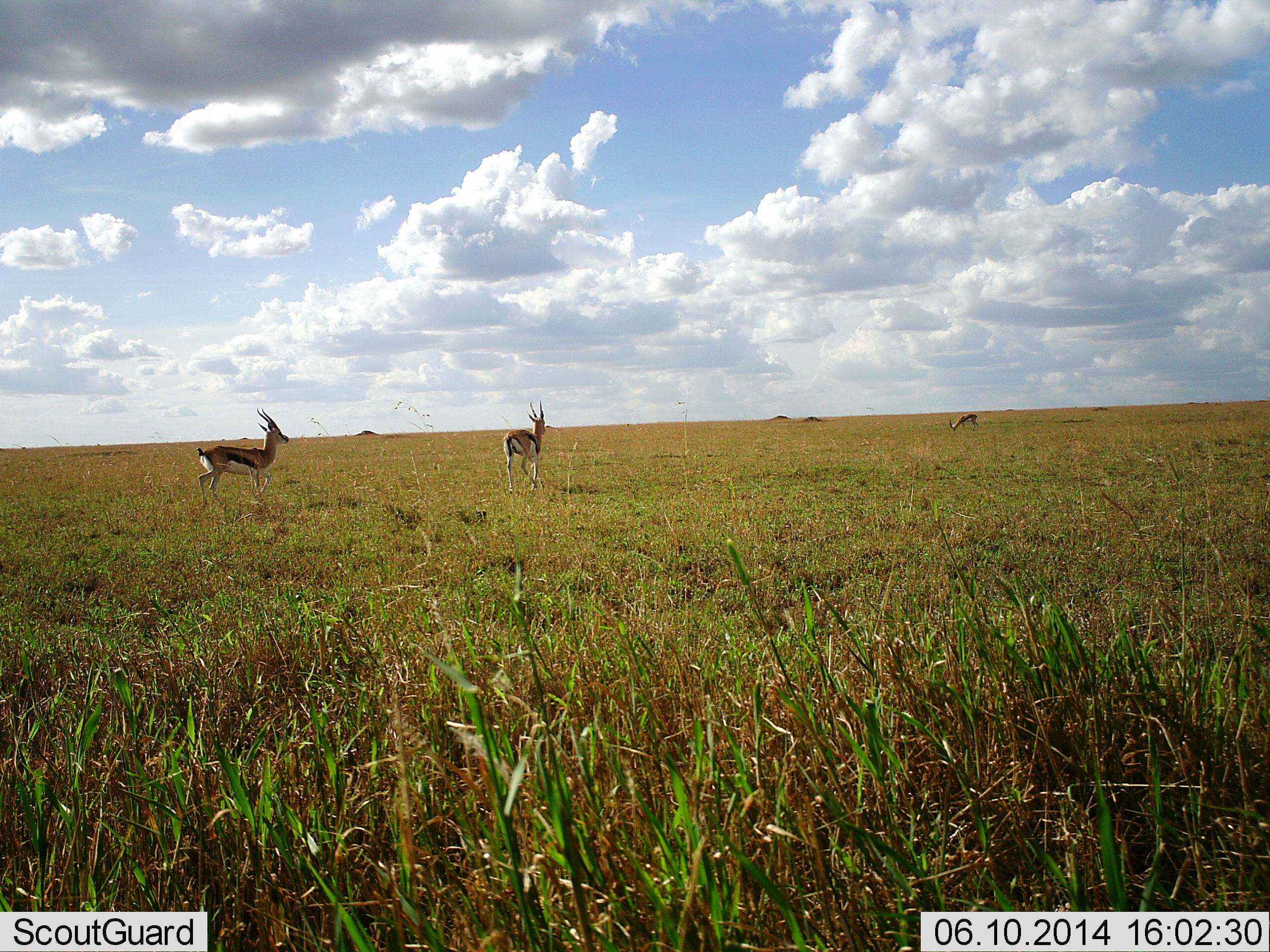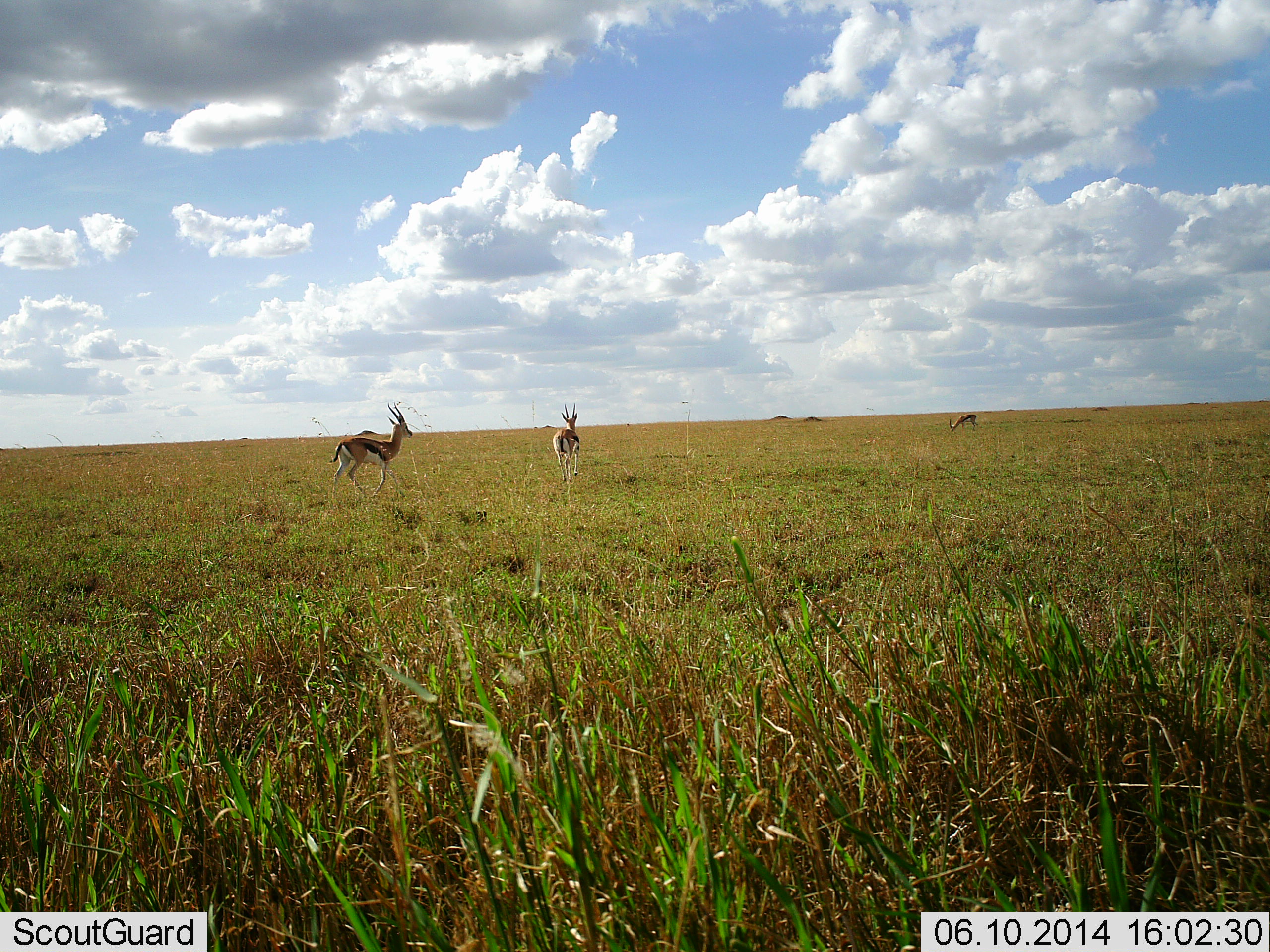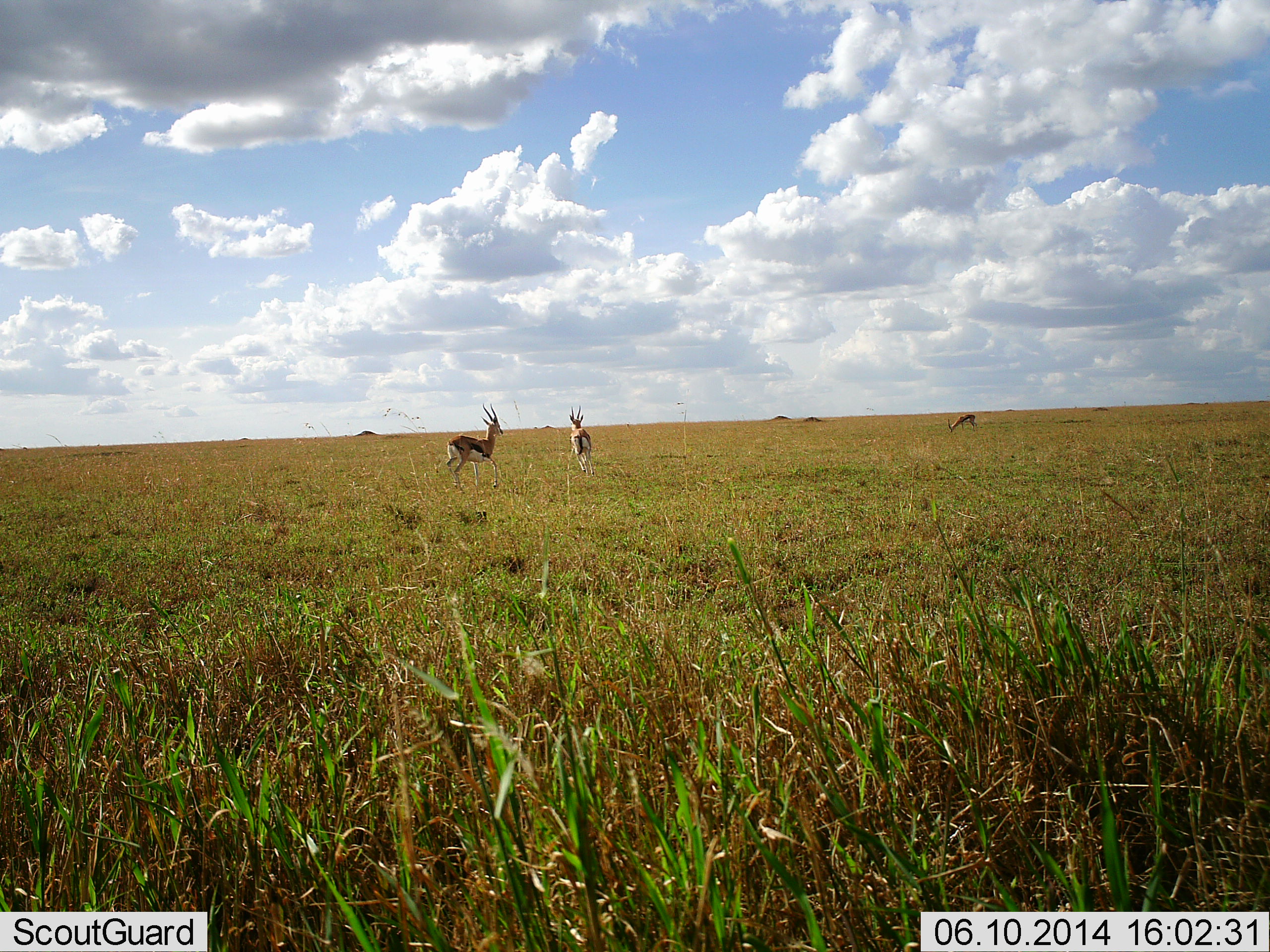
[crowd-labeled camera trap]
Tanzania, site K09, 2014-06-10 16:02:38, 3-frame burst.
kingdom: Animalia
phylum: Chordata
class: Mammalia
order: Artiodactyla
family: Bovidae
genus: Eudorcas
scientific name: Eudorcas thomsonii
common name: thomson's gazelle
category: gazellethomsons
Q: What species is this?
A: Gazellethomsons (thomson's gazelle) (Eudorcas thomsonii).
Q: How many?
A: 3.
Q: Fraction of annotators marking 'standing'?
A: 20%.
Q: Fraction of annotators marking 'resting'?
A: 0%.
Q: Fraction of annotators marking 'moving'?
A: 80%.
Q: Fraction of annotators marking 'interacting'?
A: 10%.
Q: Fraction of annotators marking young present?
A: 0%.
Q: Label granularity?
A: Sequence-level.